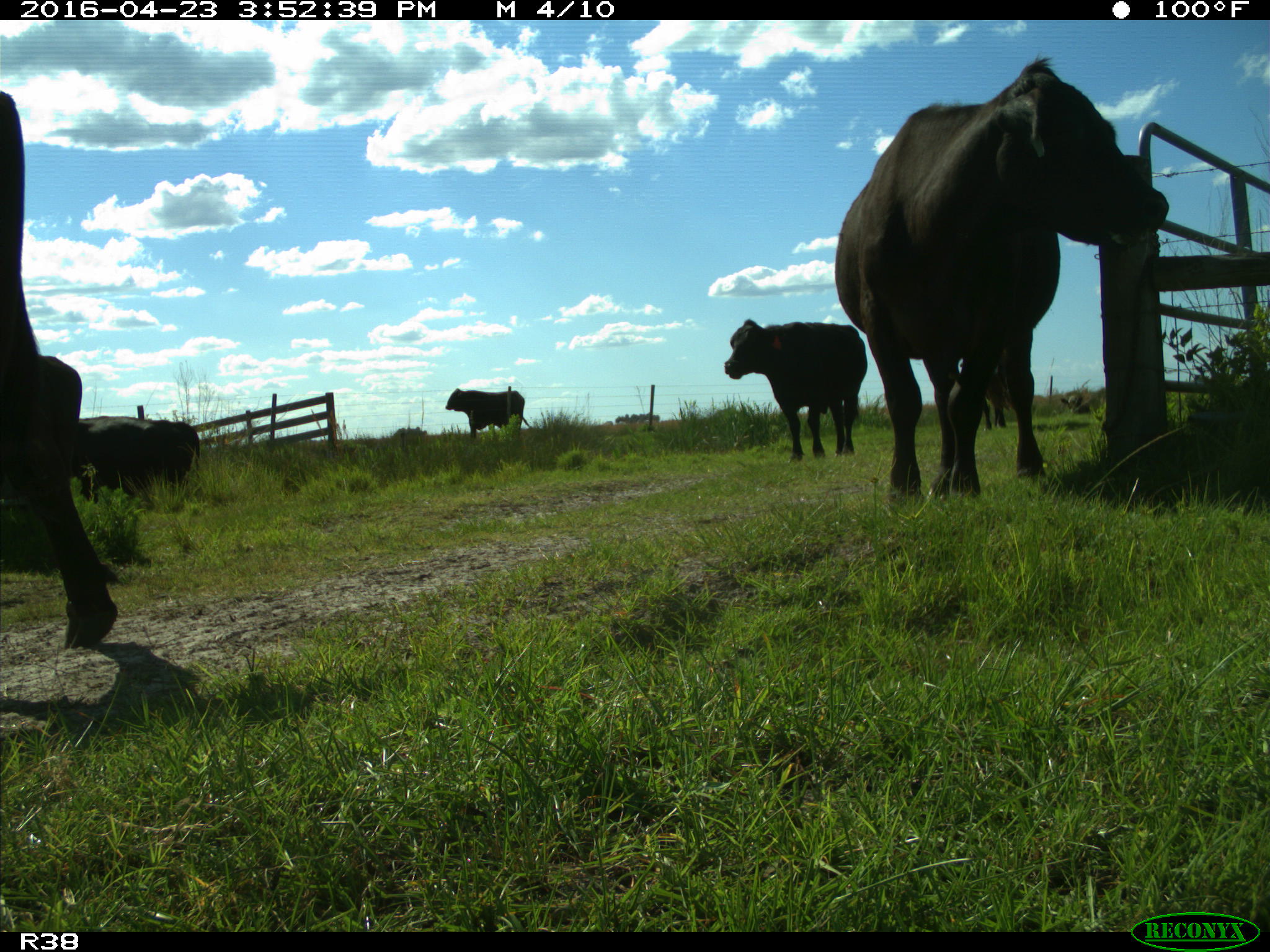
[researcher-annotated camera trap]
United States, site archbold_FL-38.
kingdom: Animalia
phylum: Chordata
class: Mammalia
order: Artiodactyla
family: Bovidae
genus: Bos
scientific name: Bos taurus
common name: domestic cow